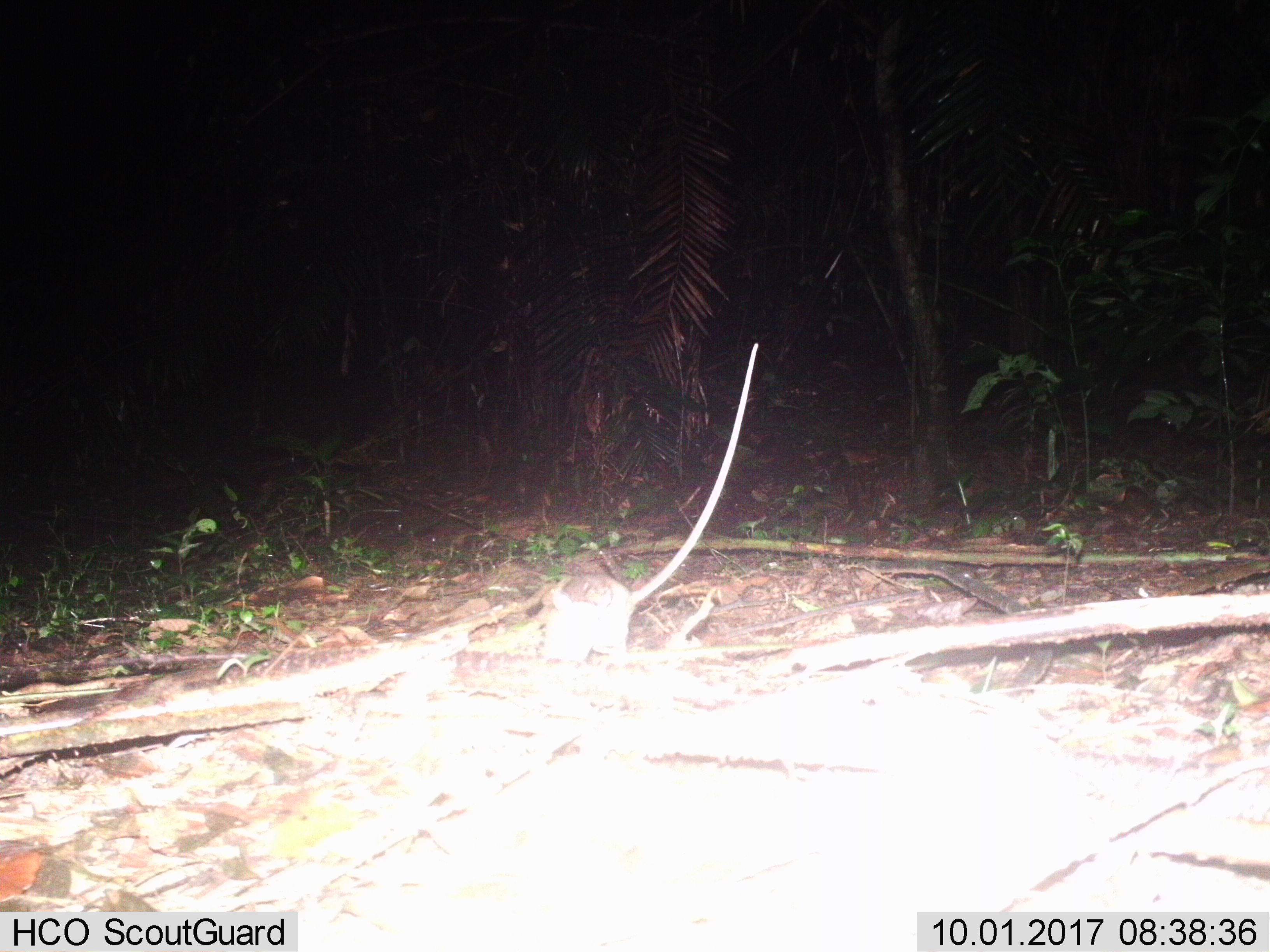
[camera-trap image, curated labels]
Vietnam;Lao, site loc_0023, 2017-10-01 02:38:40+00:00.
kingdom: Animalia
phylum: Chordata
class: Mammalia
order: Rodentia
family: Muridae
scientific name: Muridae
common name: old-world mice and rats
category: unidentified murid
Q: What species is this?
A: Unidentified murid (old-world mice and rats) (Muridae).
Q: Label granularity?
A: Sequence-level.